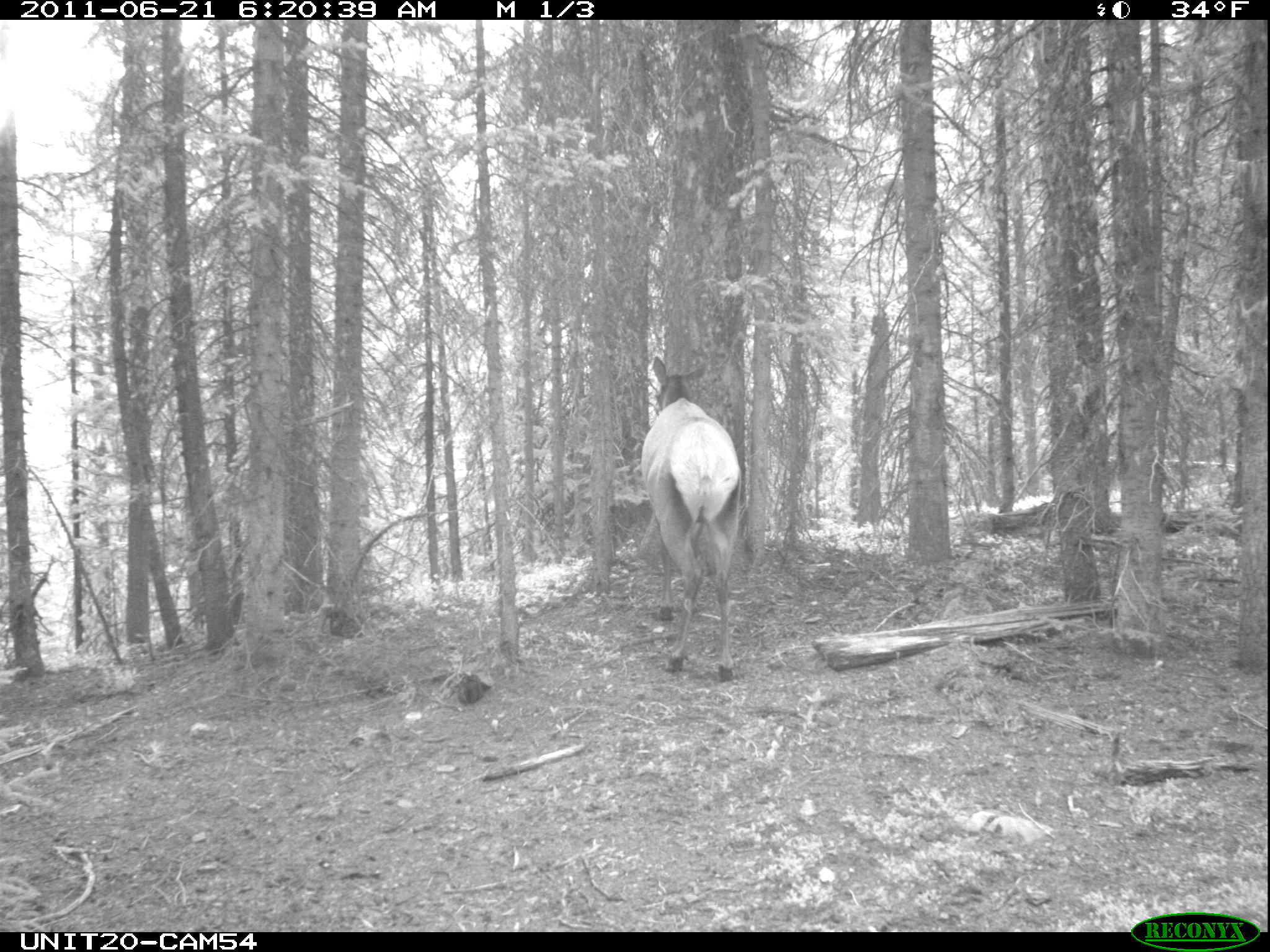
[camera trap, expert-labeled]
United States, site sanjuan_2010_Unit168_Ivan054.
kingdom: Animalia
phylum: Chordata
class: Mammalia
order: Artiodactyla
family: Cervidae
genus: Cervus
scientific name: Cervus elaphus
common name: red deer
Cervus elaphus (red deer).